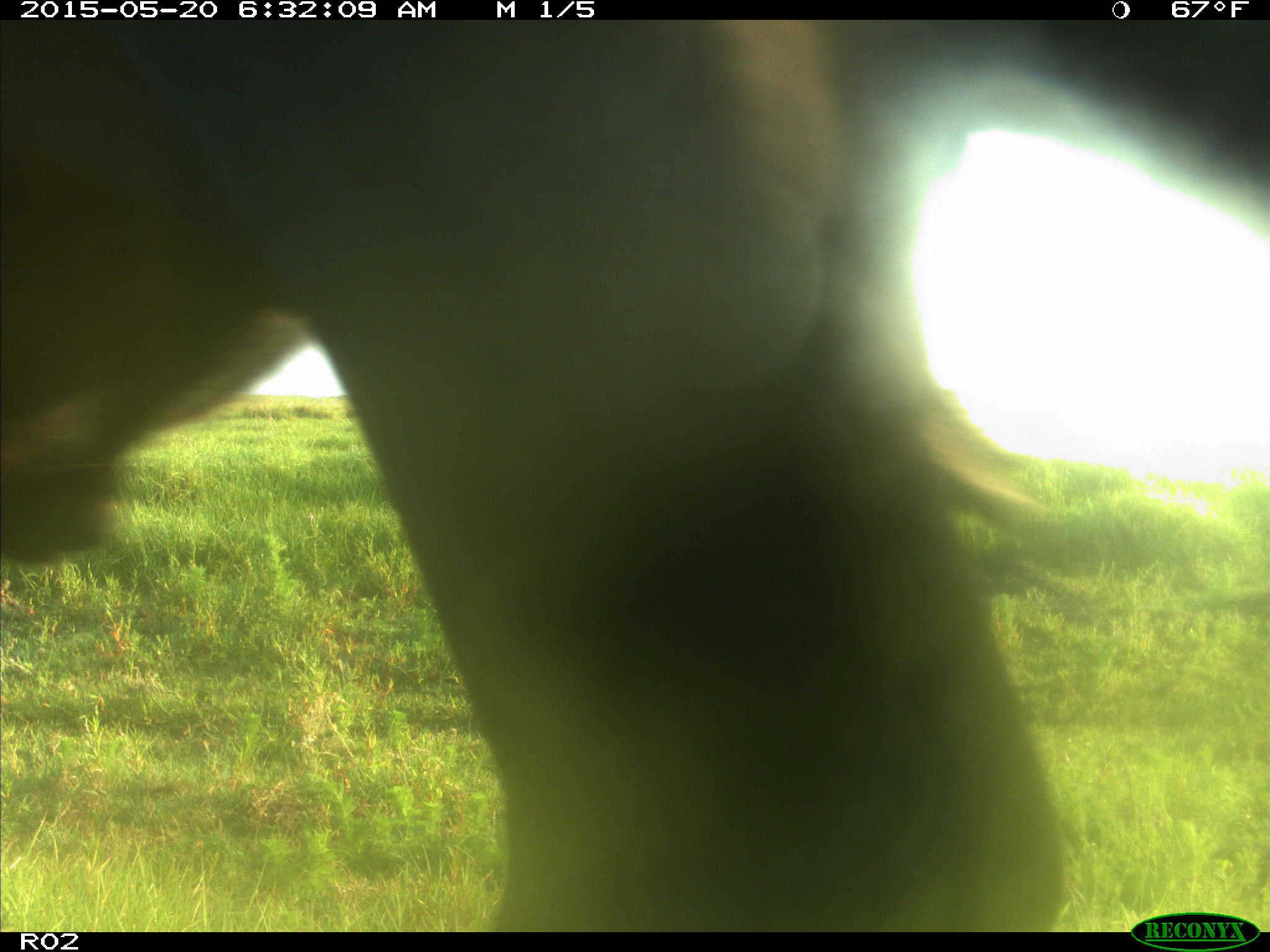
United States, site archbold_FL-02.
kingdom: Animalia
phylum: Chordata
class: Mammalia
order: Artiodactyla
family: Bovidae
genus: Bos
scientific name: Bos taurus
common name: domestic cow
Bos taurus (domestic cow).